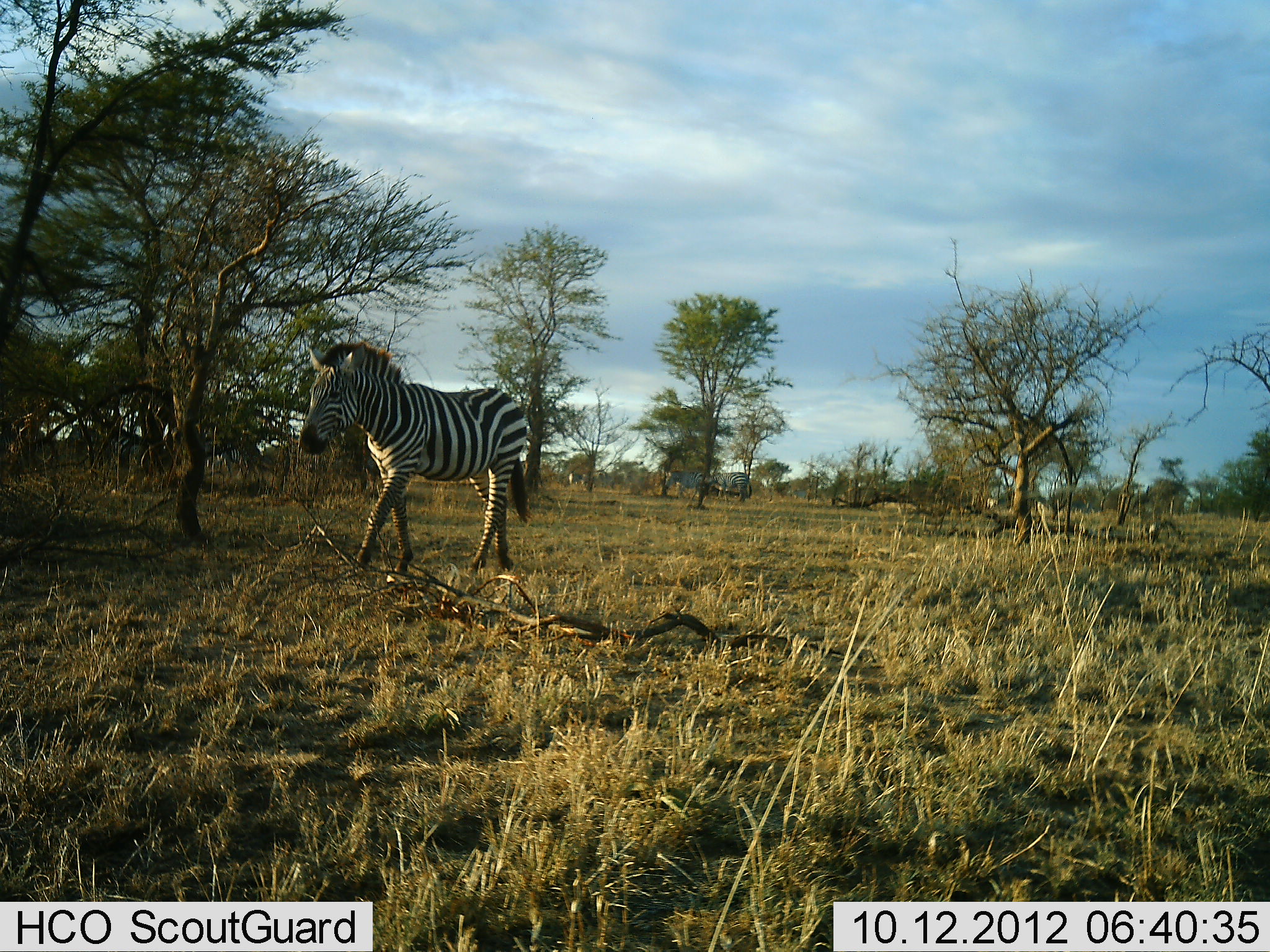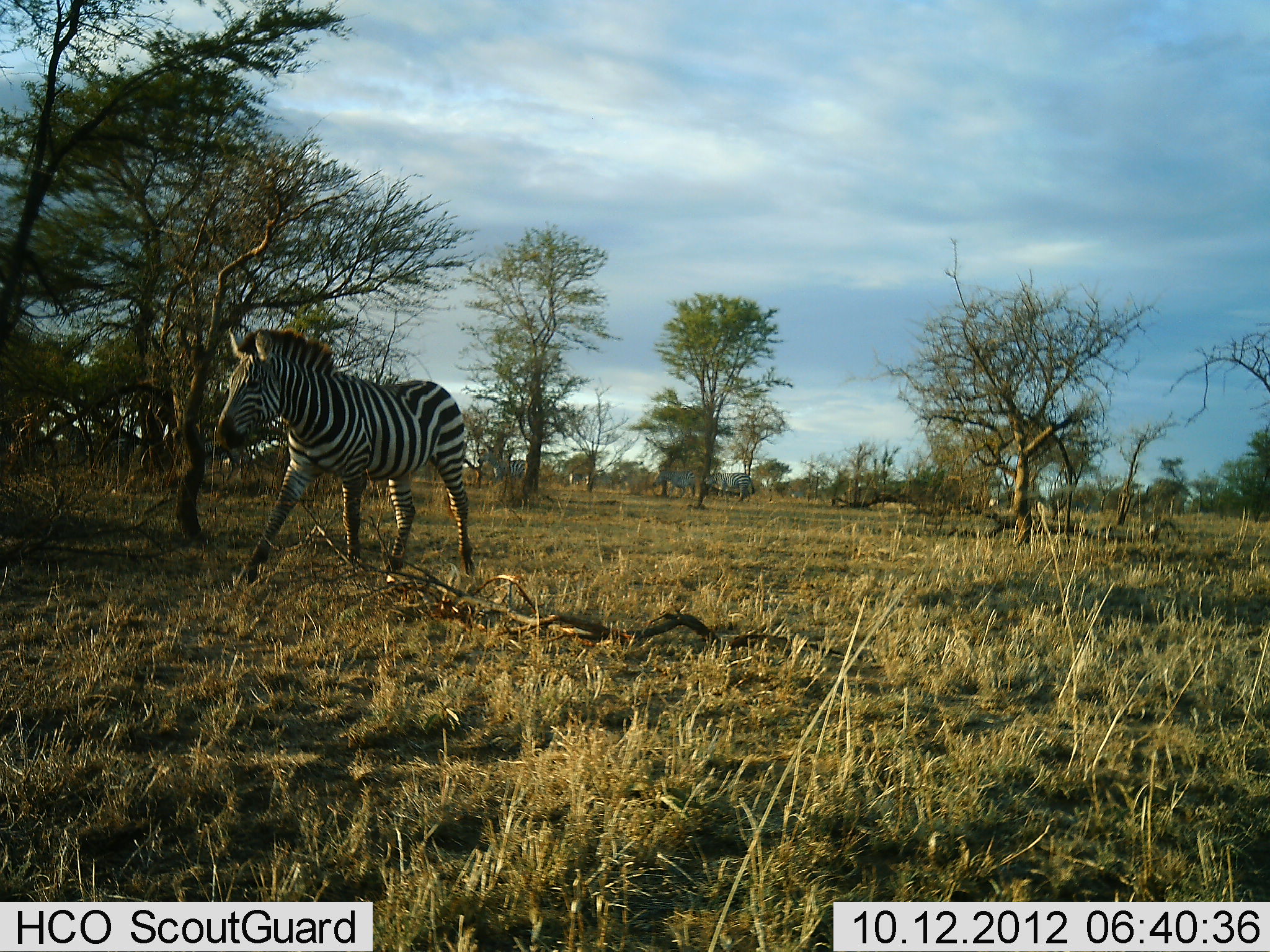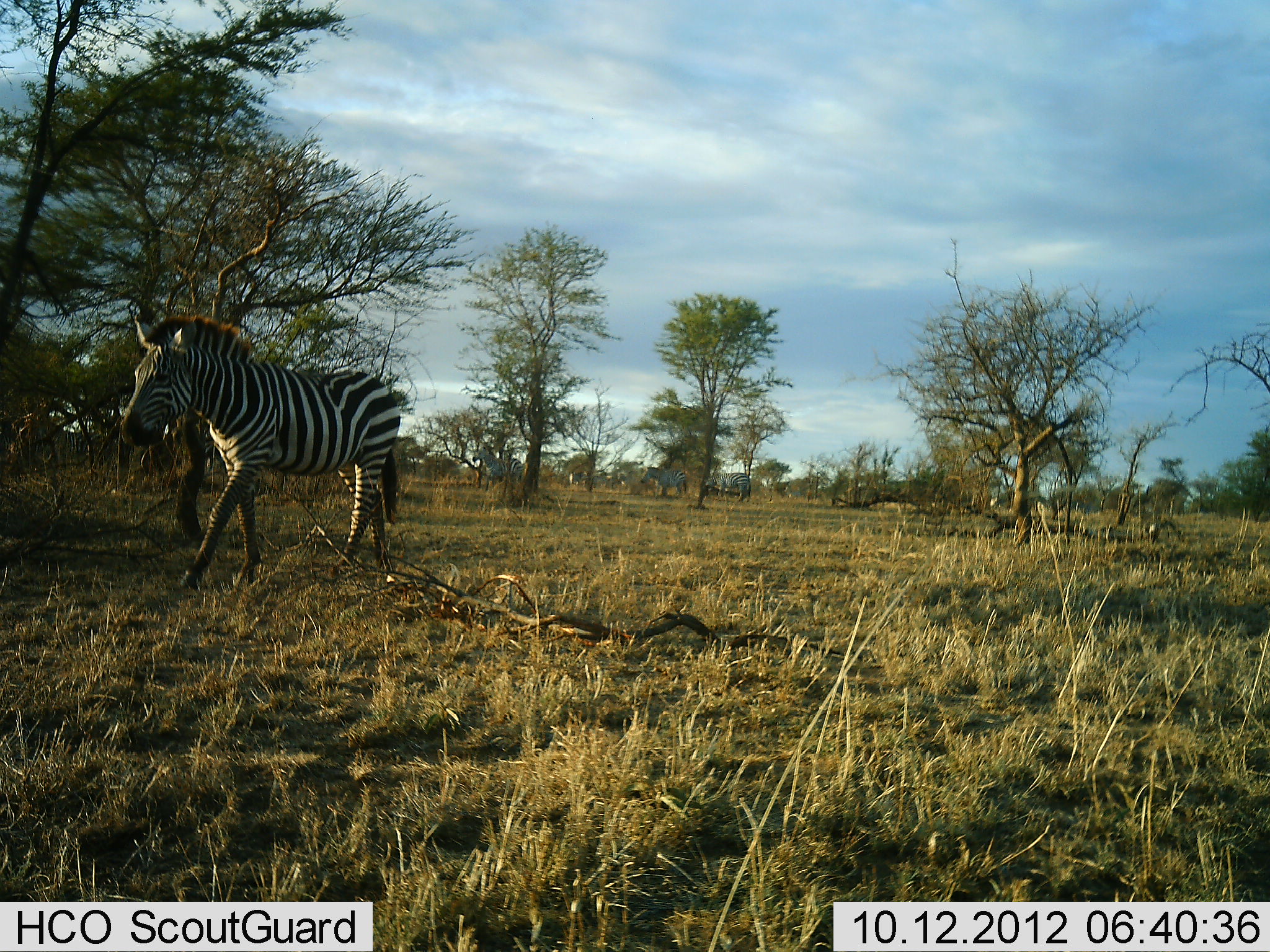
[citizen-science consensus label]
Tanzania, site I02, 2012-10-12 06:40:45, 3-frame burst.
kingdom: Animalia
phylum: Chordata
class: Mammalia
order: Perissodactyla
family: Equidae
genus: Equus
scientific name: Equus quagga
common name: plains zebra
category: zebra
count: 6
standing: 20%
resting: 0%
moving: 100%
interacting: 0%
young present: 0%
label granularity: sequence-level